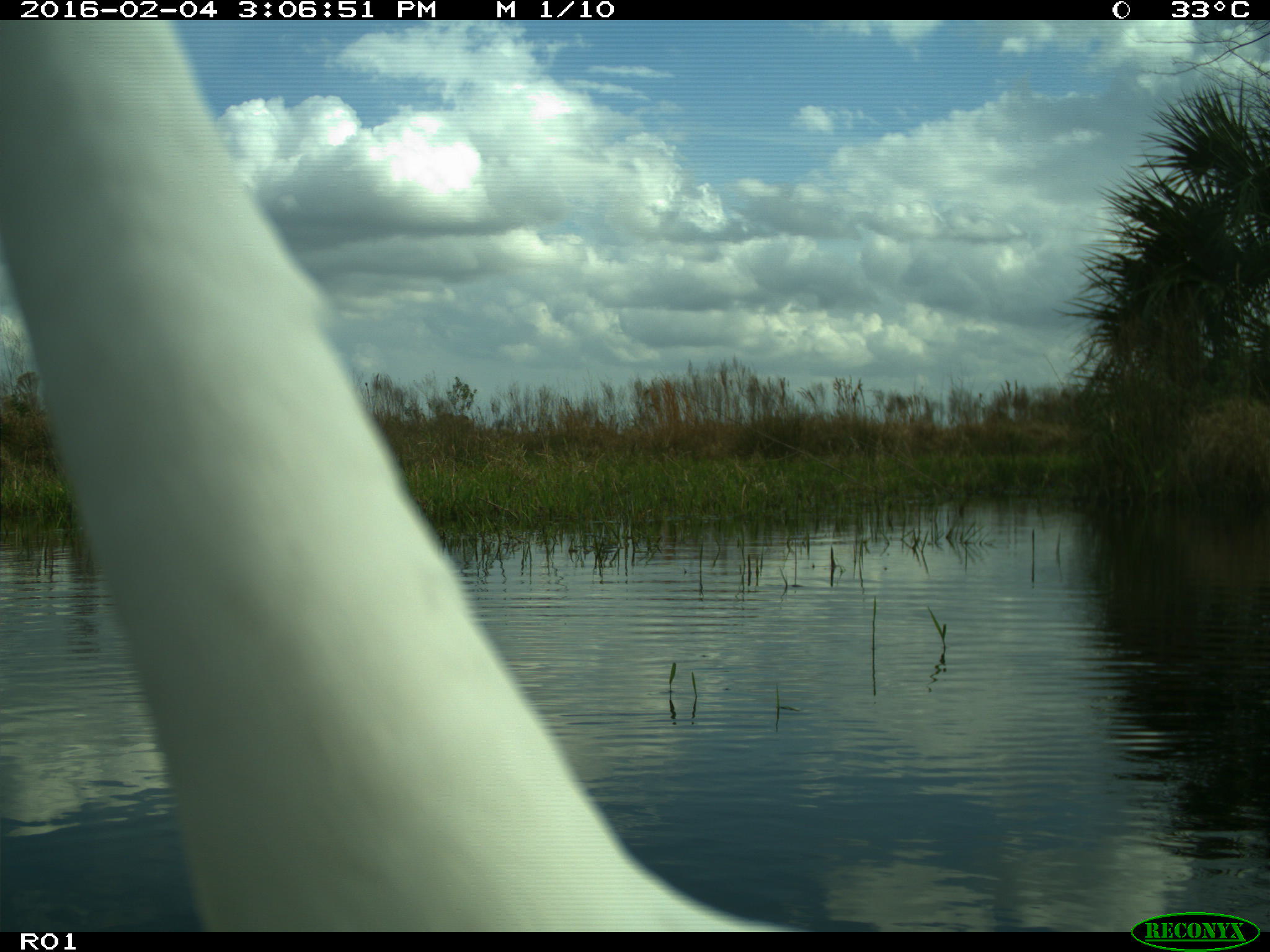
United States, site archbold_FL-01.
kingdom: Animalia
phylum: Chordata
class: Aves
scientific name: Aves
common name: birds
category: unidentified bird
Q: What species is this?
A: Unidentified bird (birds) (Aves).